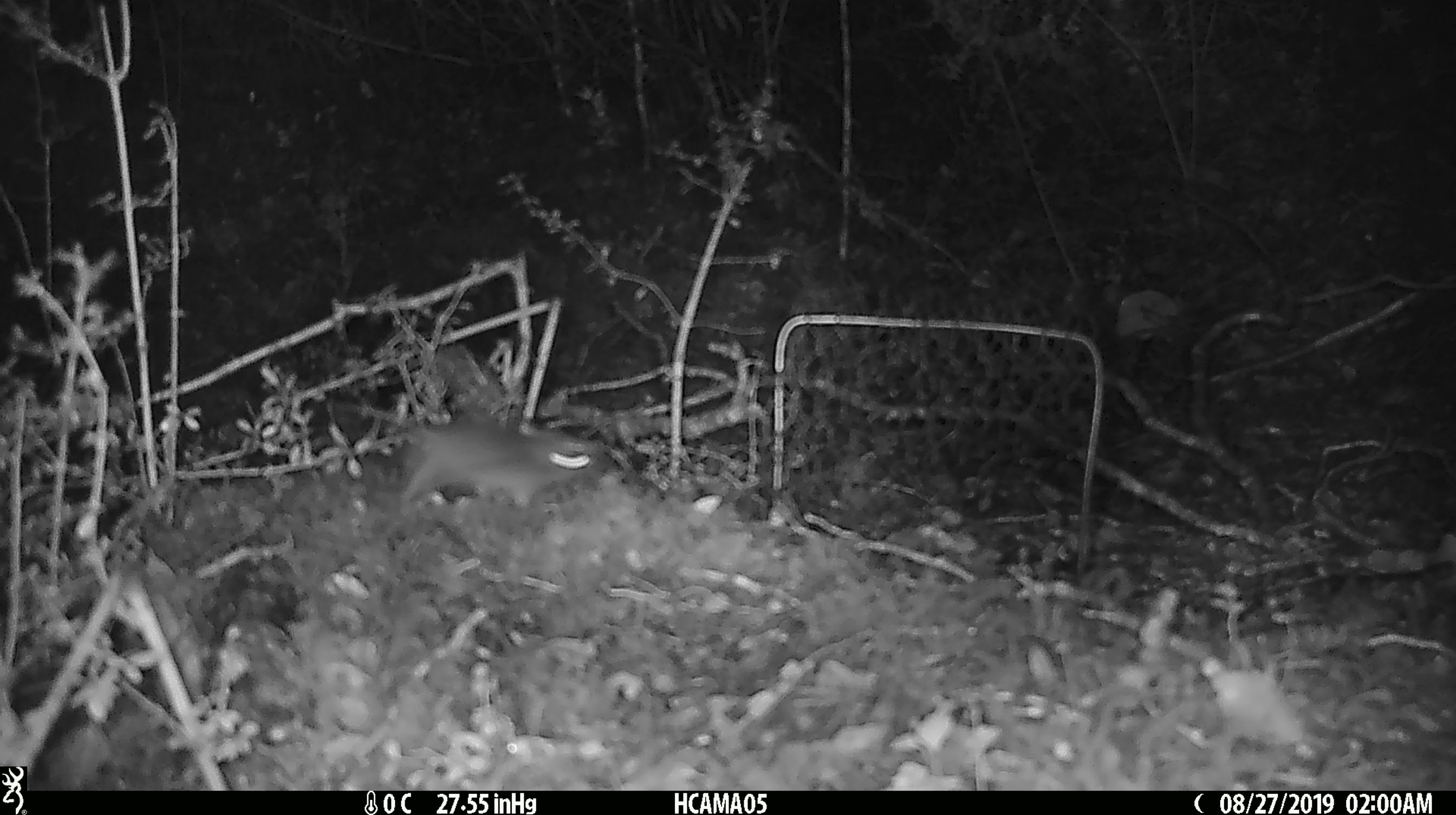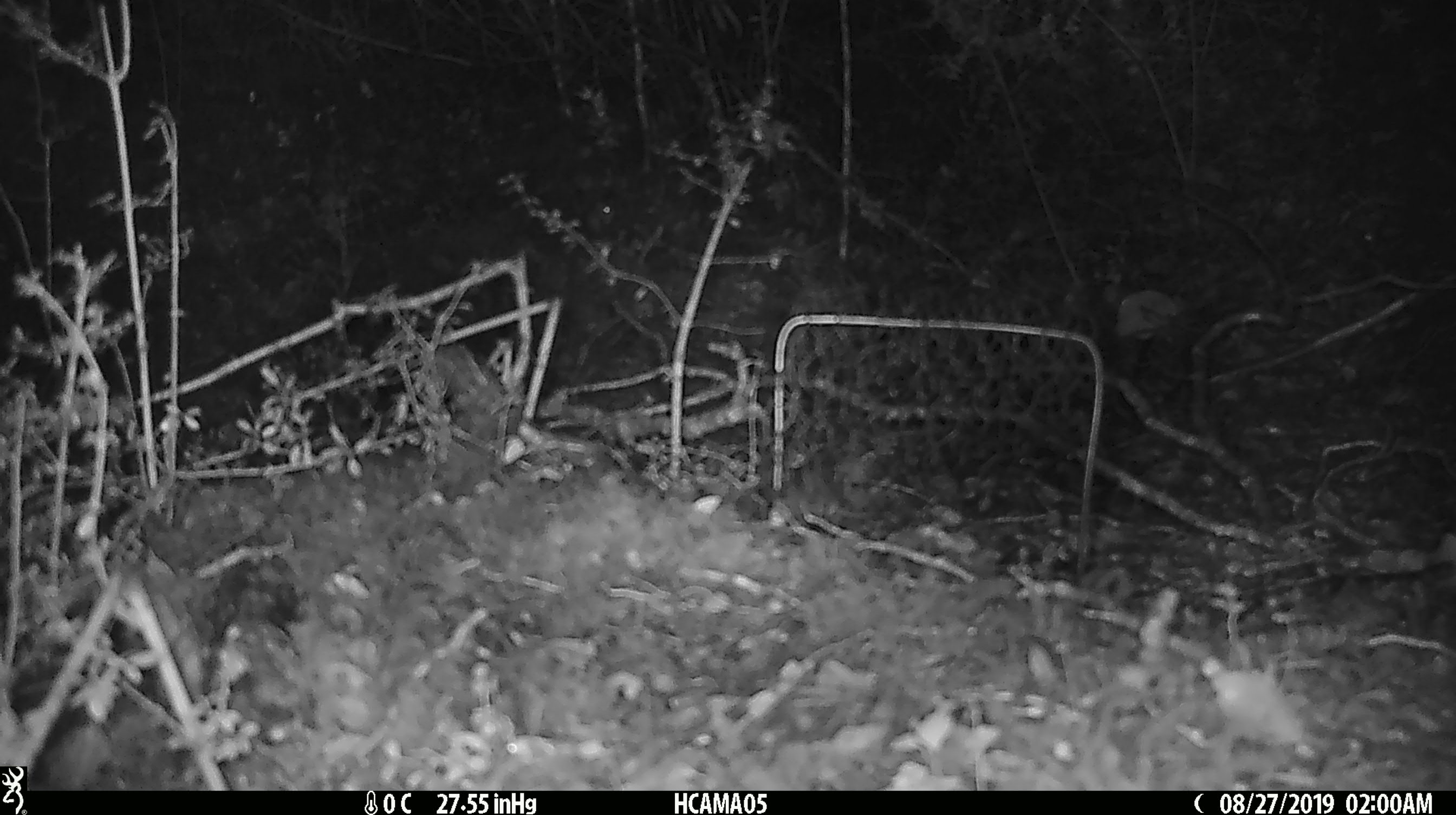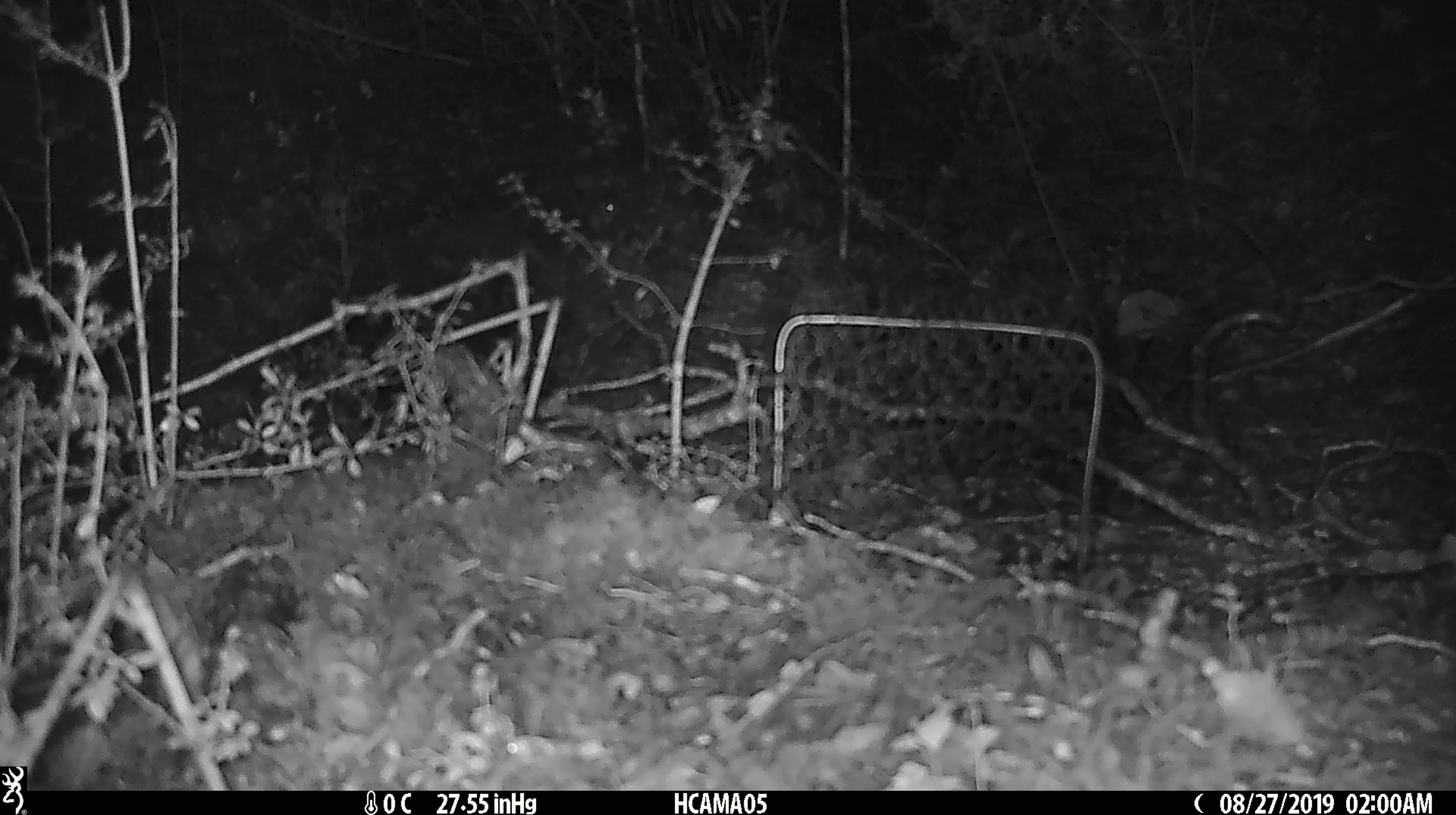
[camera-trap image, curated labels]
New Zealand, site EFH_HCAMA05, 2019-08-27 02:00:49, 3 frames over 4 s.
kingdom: Animalia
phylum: Chordata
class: Mammalia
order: Rodentia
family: Muridae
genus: Mus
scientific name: Mus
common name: mouse